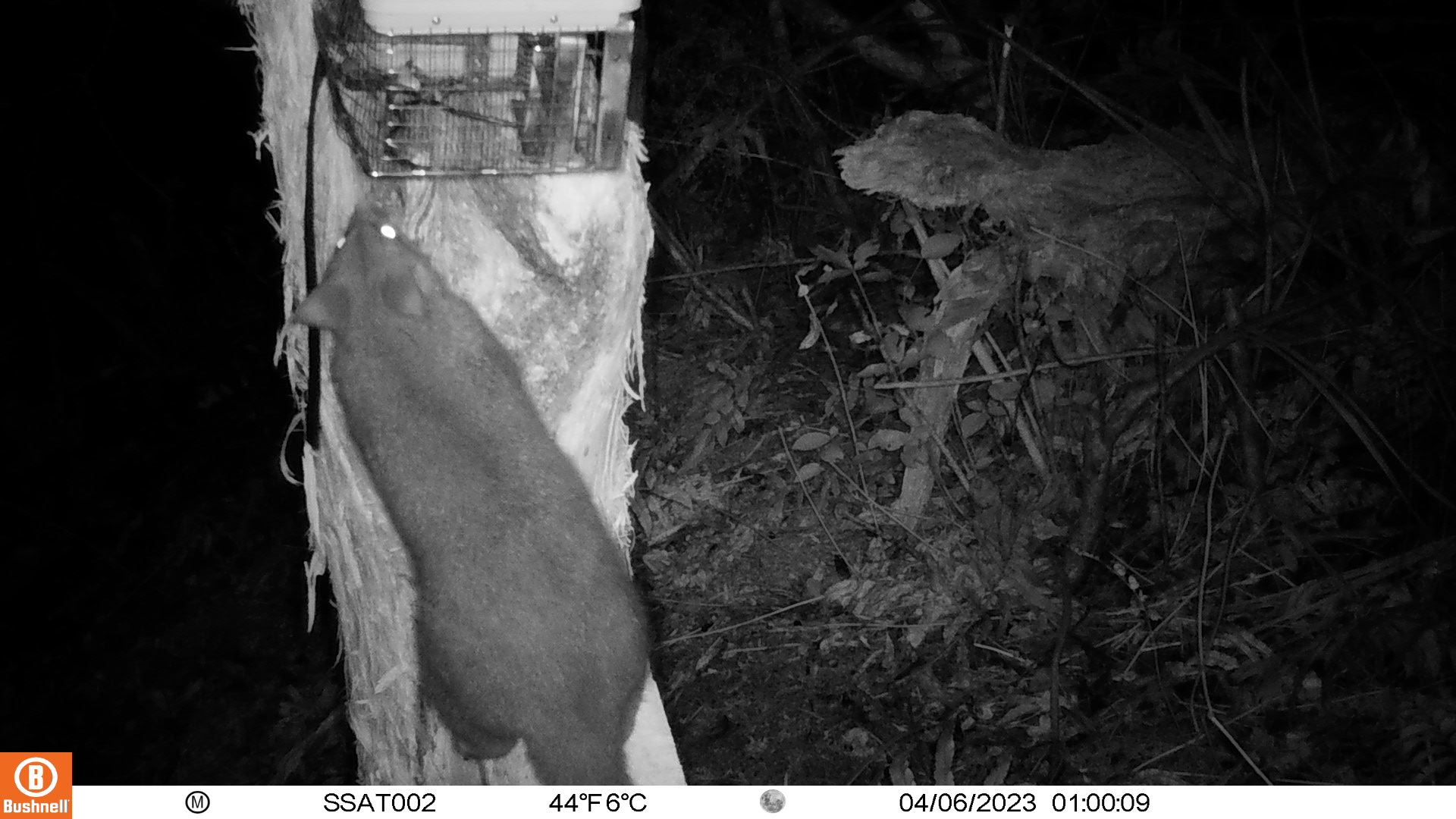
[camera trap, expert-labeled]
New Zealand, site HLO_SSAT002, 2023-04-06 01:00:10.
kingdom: Animalia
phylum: Chordata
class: Mammalia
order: Diprotodontia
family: Phalangeridae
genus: Trichosurus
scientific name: Trichosurus vulpecula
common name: common brushtail possum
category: possum